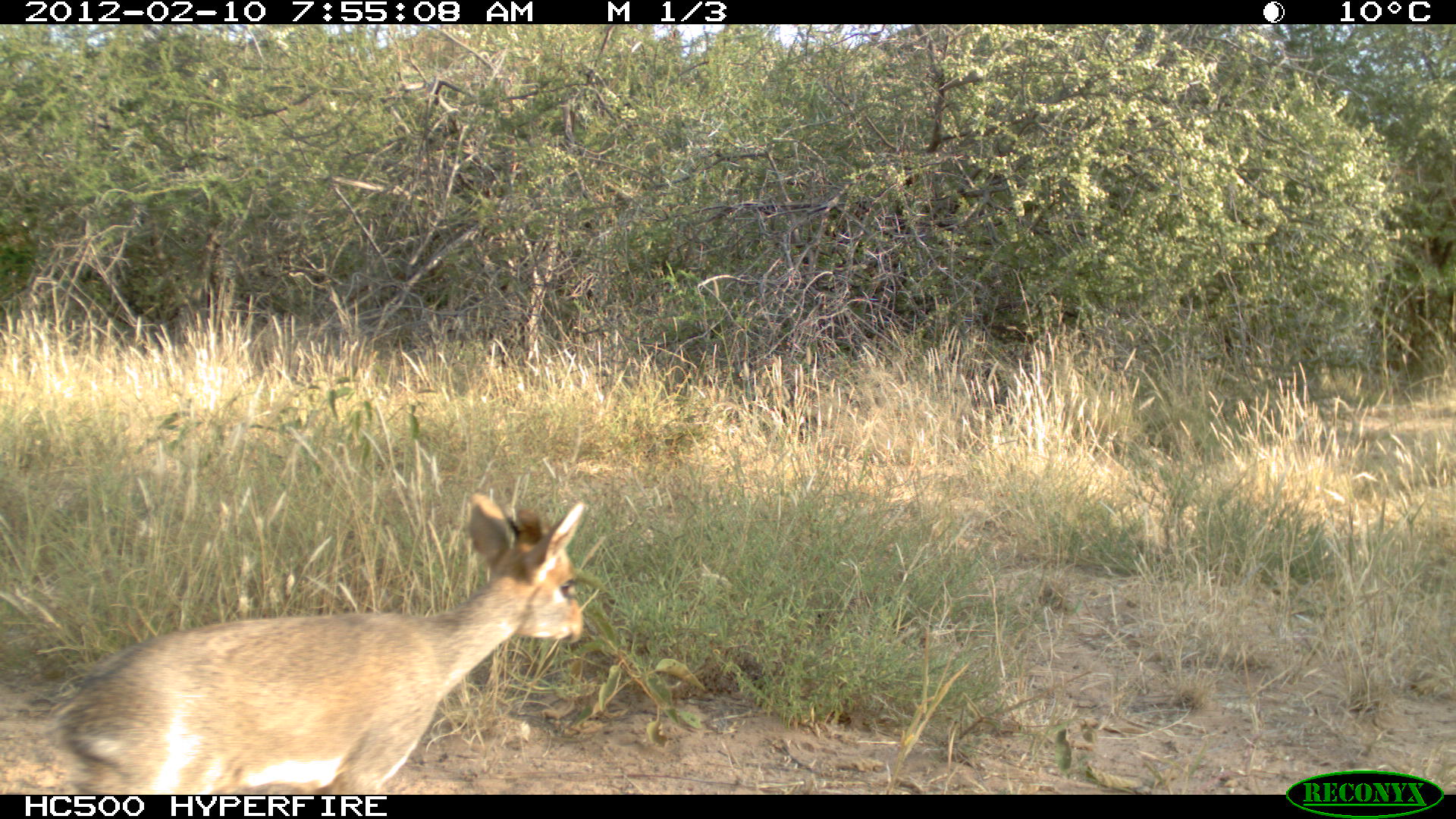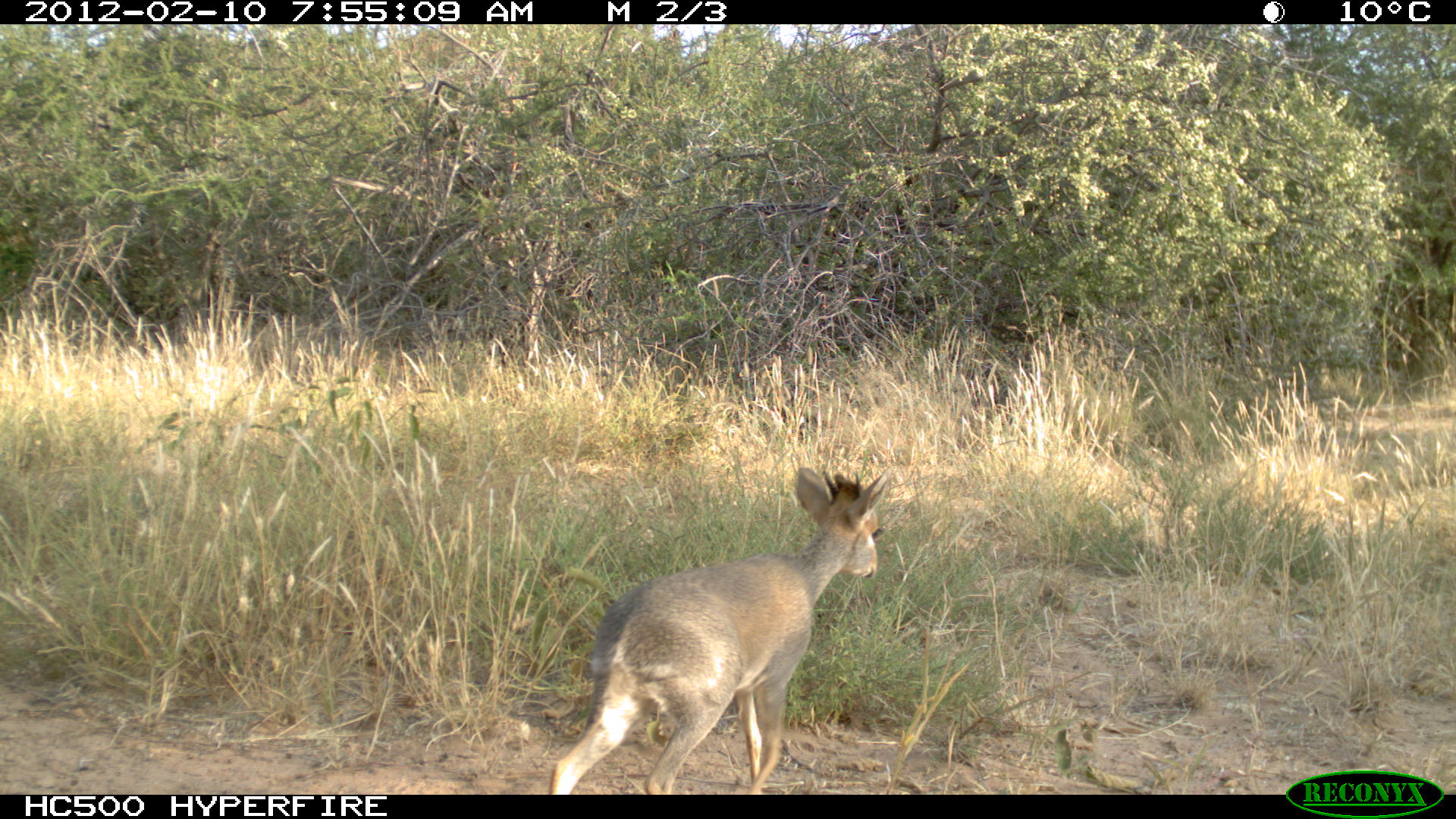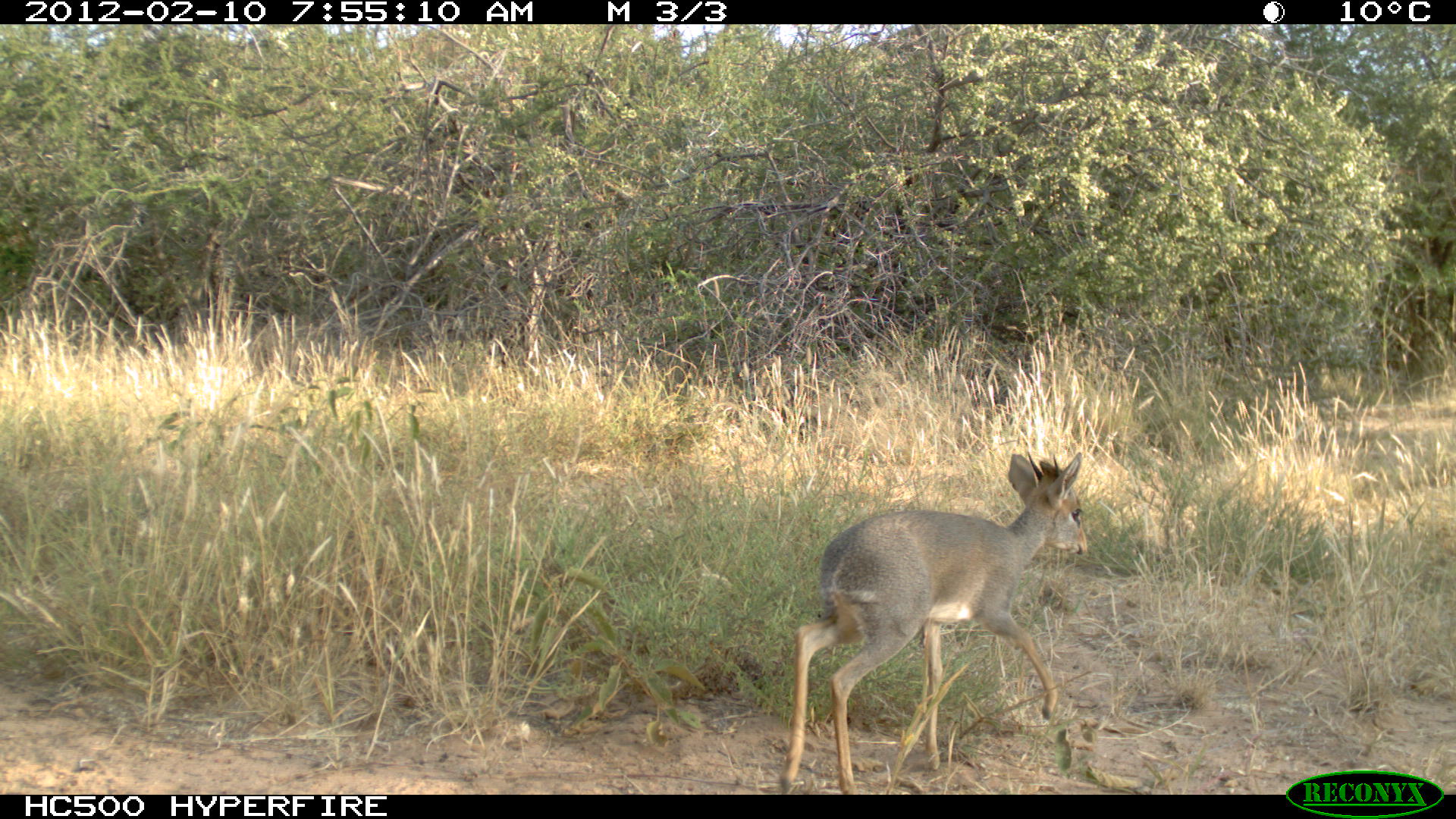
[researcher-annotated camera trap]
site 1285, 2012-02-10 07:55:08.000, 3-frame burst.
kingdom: Animalia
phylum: Chordata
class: Mammalia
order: Artiodactyla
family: Bovidae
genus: Madoqua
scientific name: Madoqua guentheri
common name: günther's dik-dik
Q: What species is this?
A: Madoqua guentheri (günther's dik-dik).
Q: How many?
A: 1.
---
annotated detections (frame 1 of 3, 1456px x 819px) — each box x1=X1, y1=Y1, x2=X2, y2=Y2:
madoqua guentheri: x1=42, y1=485, x2=581, y2=795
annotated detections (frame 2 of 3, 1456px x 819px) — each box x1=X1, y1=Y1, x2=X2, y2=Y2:
madoqua guentheri: x1=548, y1=463, x2=891, y2=794